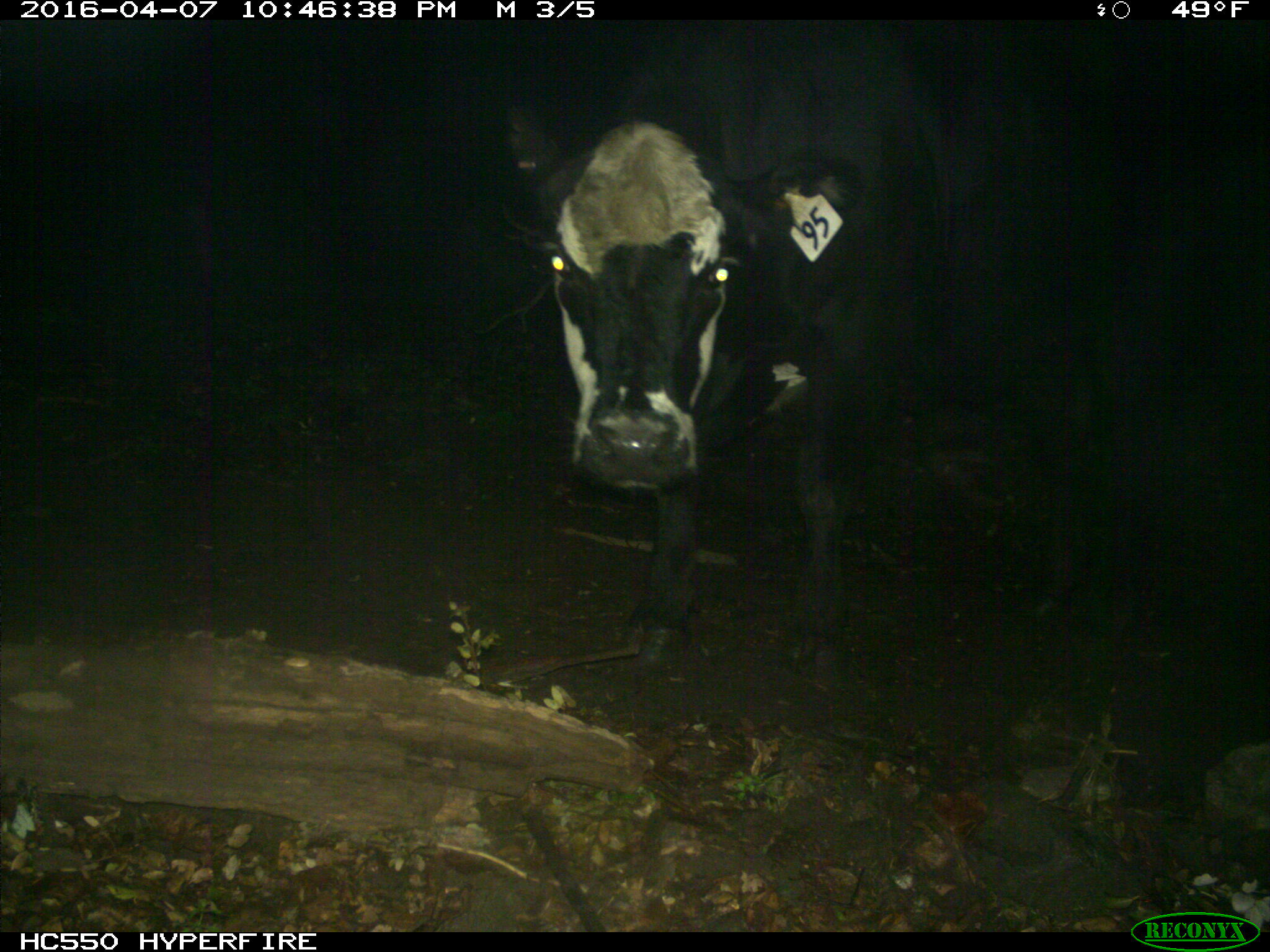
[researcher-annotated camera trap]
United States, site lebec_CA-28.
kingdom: Animalia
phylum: Chordata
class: Mammalia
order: Artiodactyla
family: Bovidae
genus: Bos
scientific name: Bos taurus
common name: domestic cow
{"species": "Bos taurus (domestic cow)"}